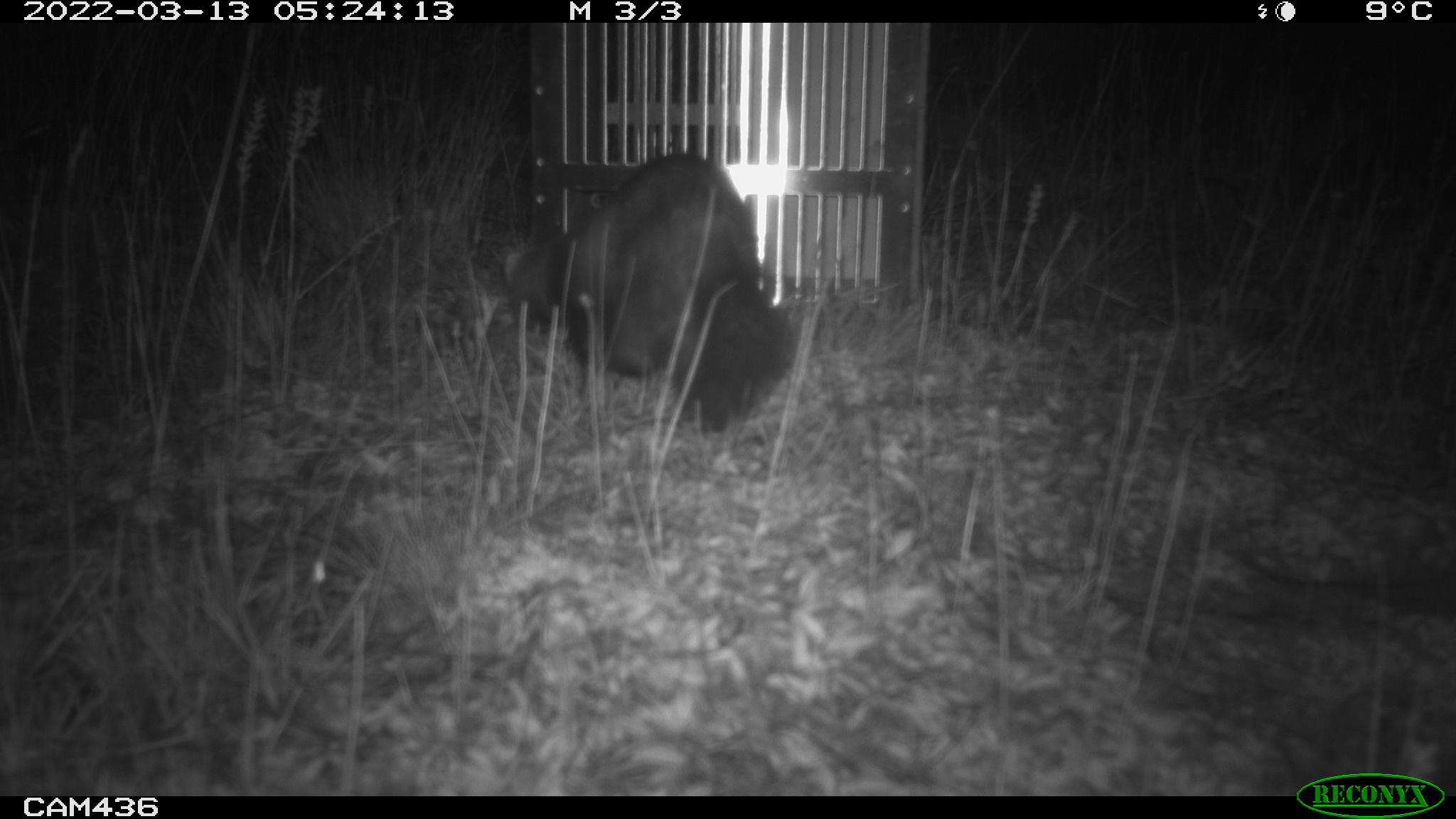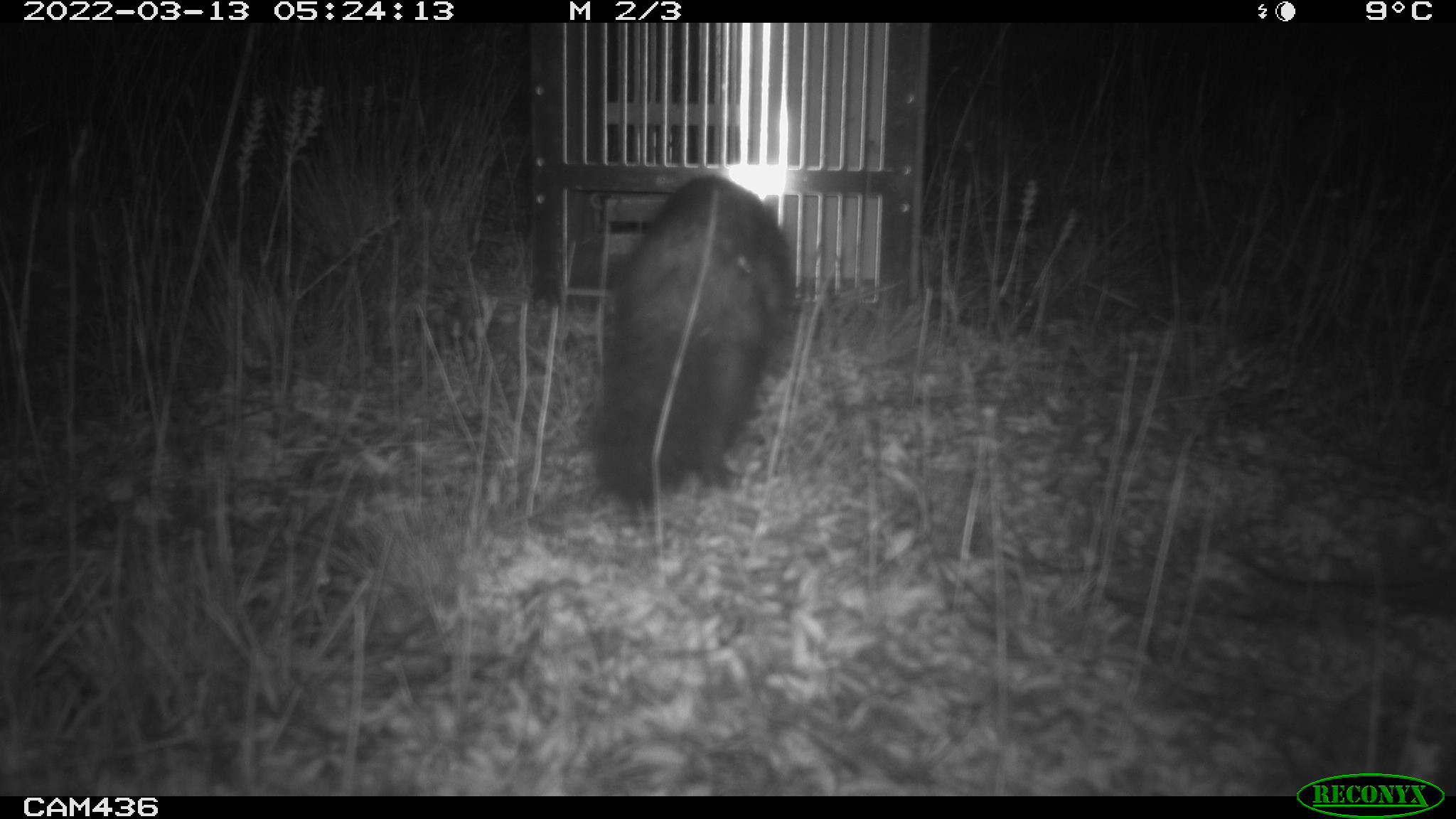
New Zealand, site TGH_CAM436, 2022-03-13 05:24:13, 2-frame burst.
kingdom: Animalia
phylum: Chordata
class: Mammalia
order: Carnivora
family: Mustelidae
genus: Mustela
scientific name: Mustela furo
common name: ferret